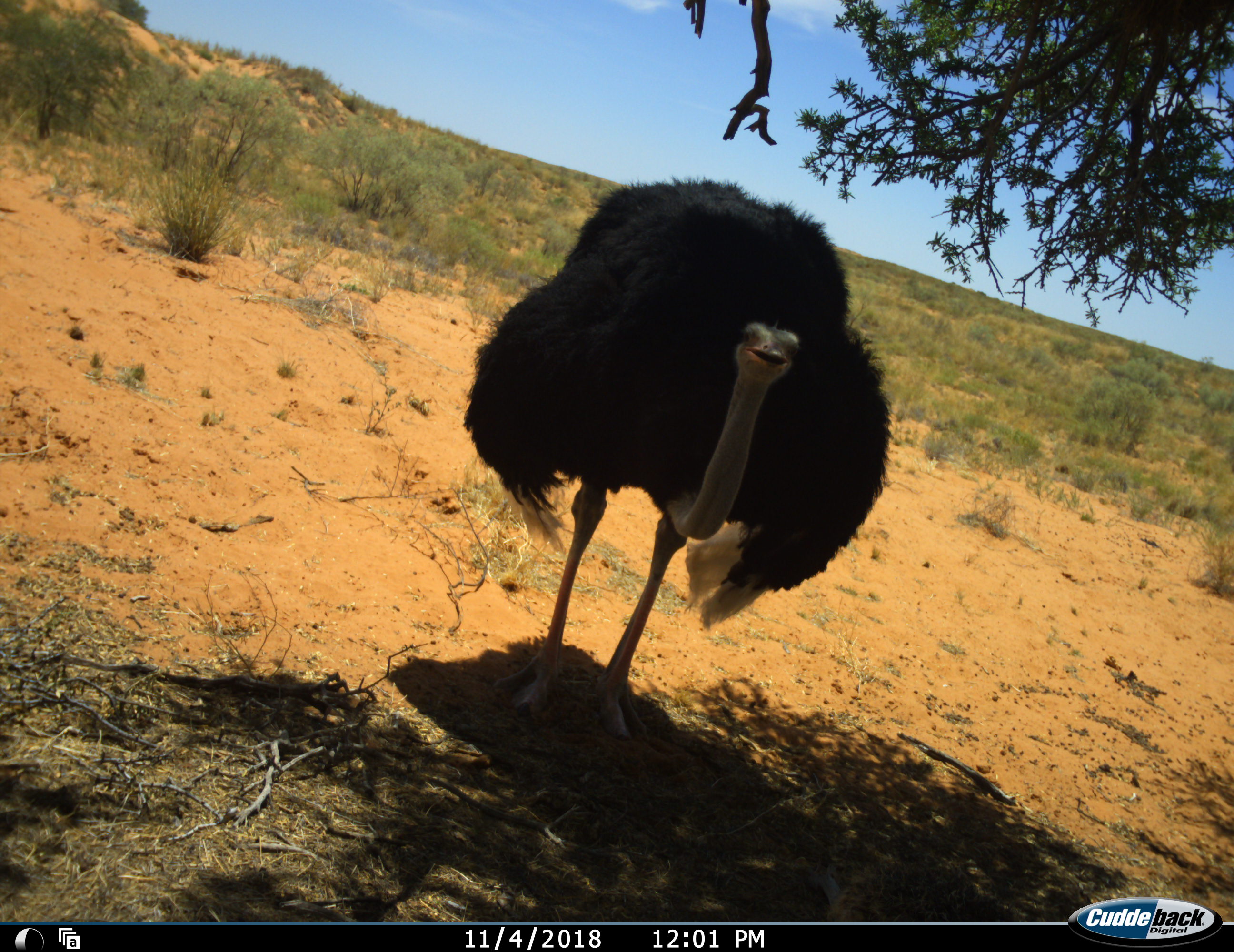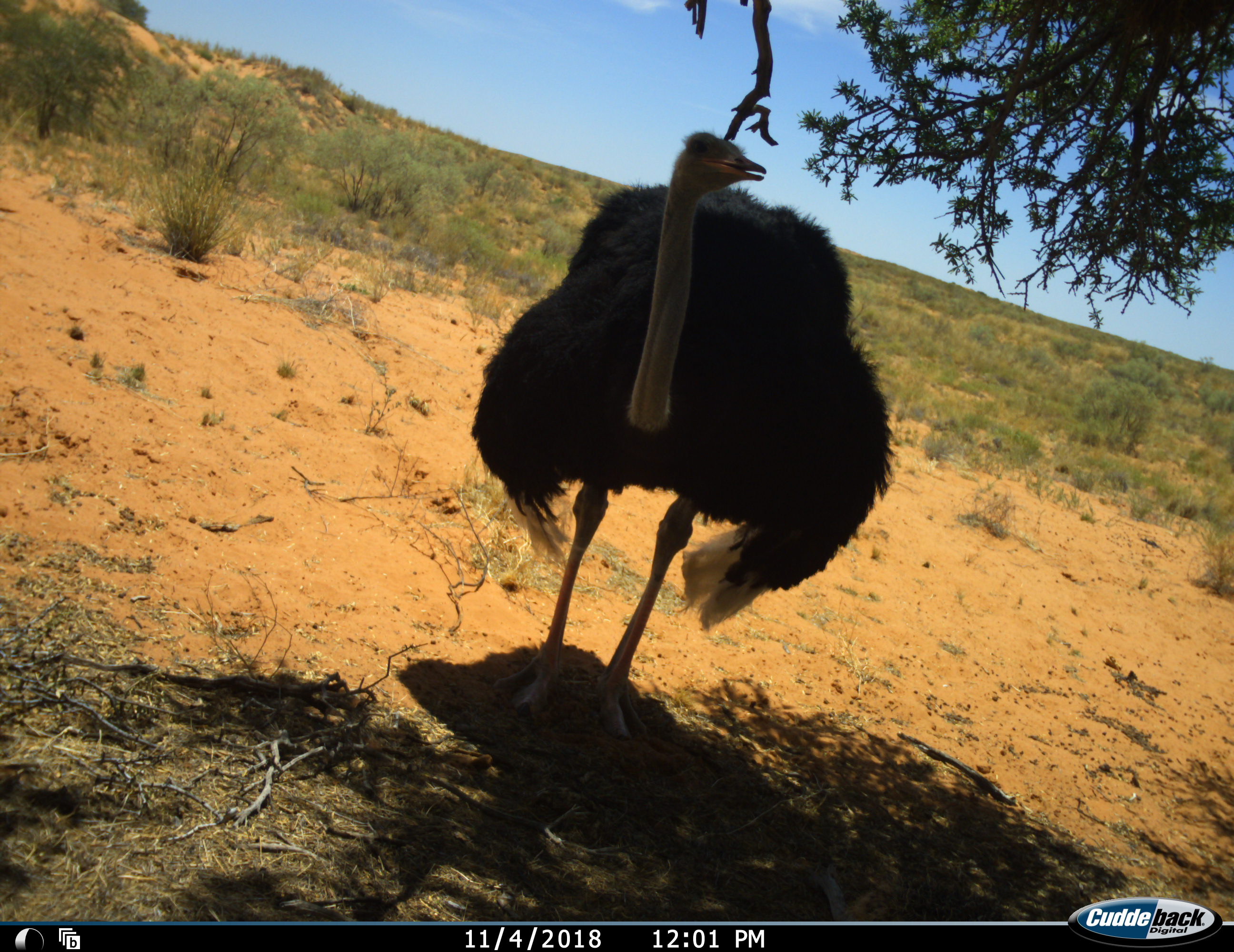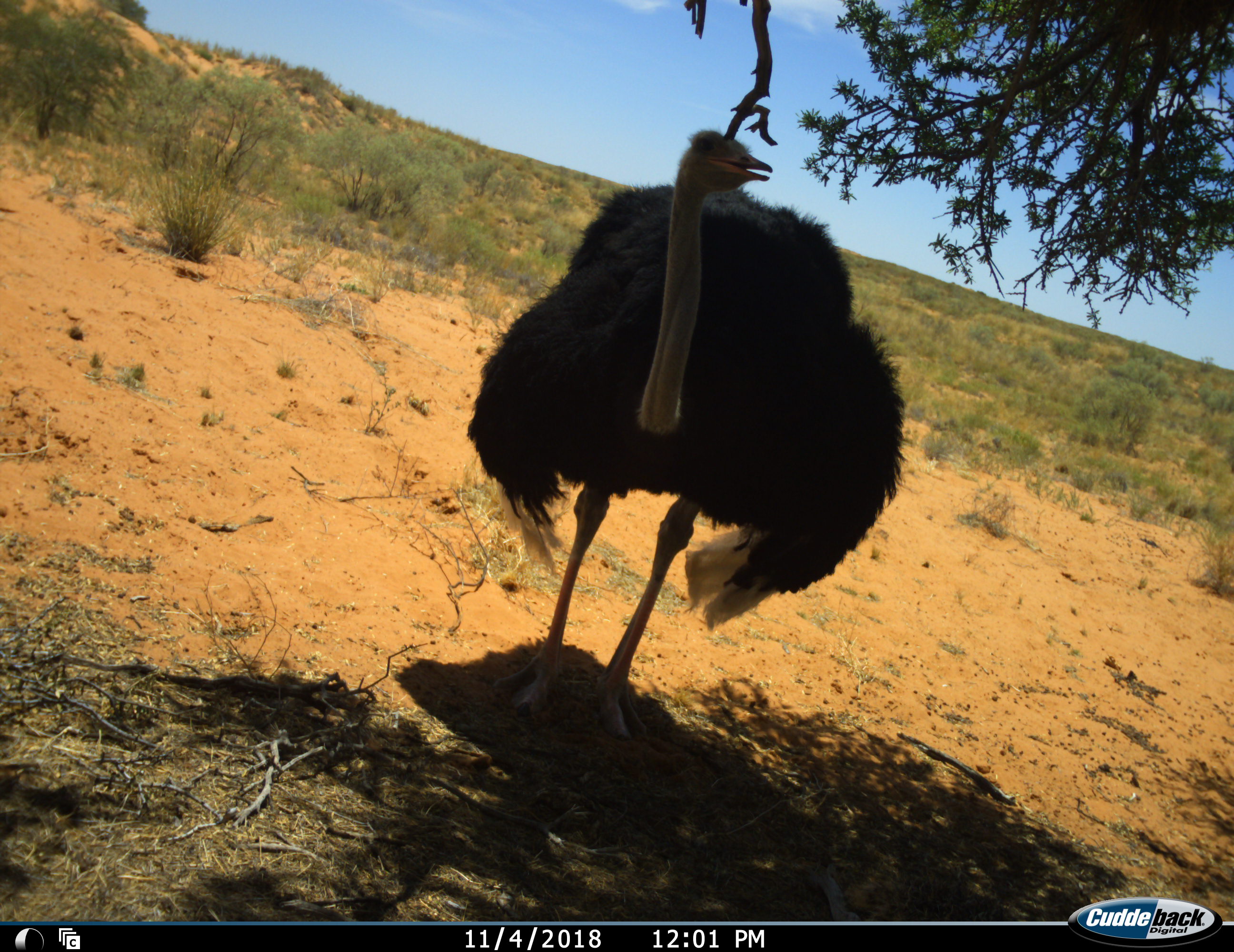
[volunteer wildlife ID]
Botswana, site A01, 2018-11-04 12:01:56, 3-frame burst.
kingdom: Animalia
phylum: Chordata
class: Aves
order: Struthioniformes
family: Struthionidae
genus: Struthio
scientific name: Struthio camelus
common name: ostrich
Ostrich (Struthio camelus), count 1. Behavior (volunteer vote fractions): standing 90%, resting 0%, moving 10%, interacting 10%. Young present (vote fraction): 0%. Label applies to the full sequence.